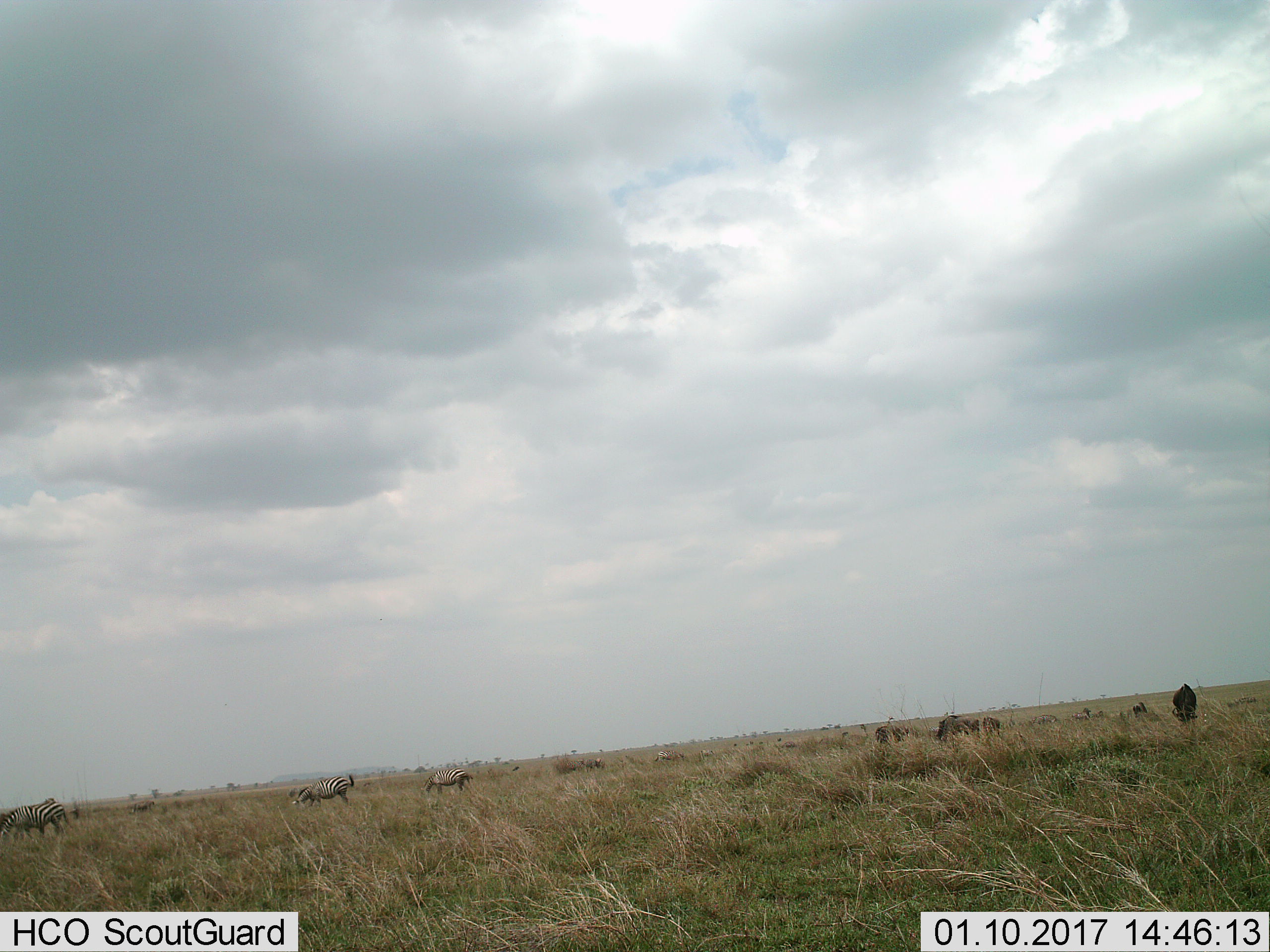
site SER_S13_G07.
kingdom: Animalia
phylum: Chordata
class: Mammalia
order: Artiodactyla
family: Bovidae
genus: Connochaetes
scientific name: Connochaetes taurinus taurinus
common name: blue wildebeest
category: wildebeestblue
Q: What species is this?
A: Wildebeestblue (blue wildebeest) (Connochaetes taurinus taurinus).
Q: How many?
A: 6.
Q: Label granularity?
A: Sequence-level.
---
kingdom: Animalia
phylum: Chordata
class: Mammalia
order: Perissodactyla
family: Equidae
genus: Equus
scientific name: Equus quagga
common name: plains zebra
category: zebraplains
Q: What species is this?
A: Zebraplains (plains zebra) (Equus quagga).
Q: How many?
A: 5.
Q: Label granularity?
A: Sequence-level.